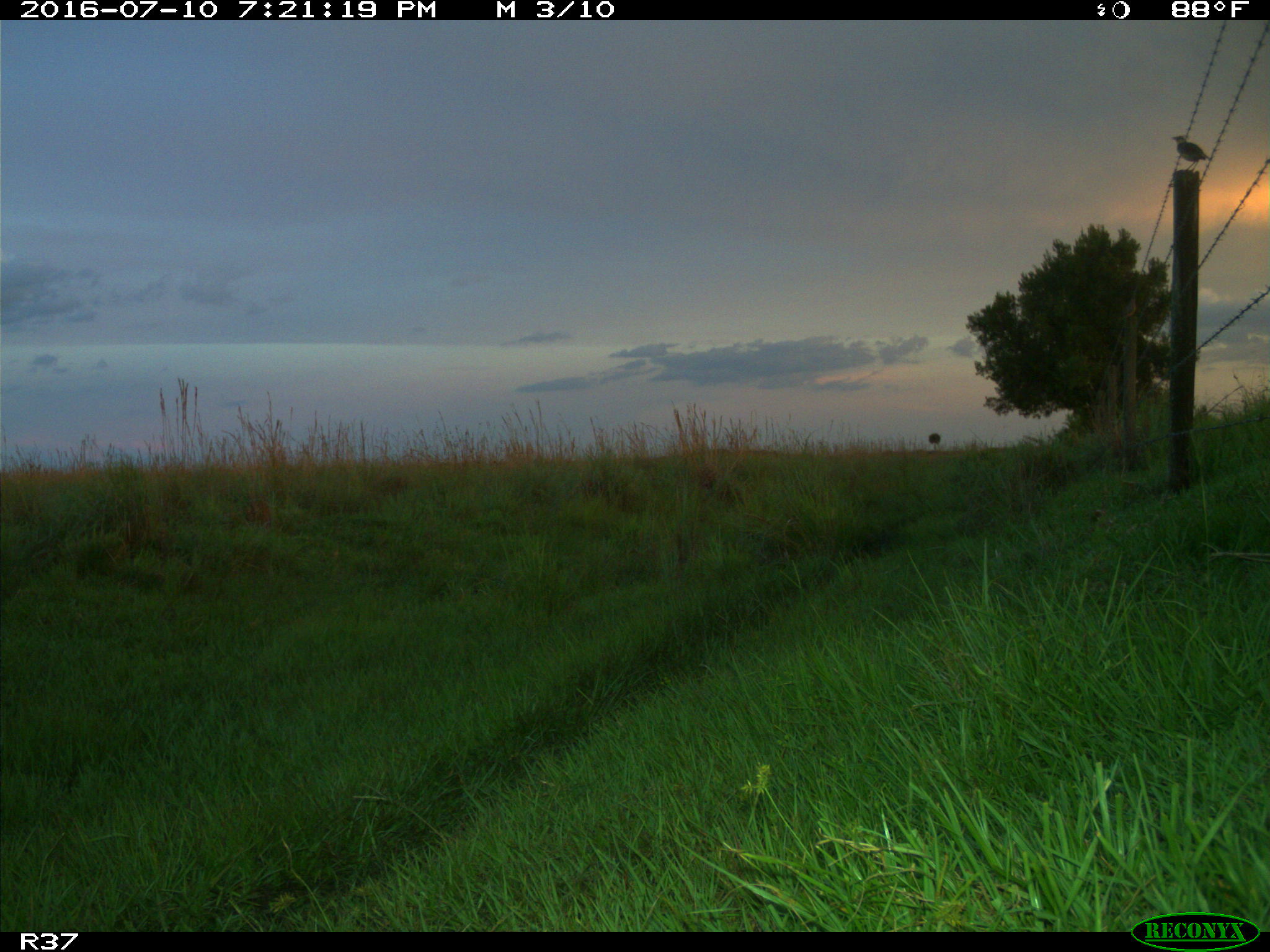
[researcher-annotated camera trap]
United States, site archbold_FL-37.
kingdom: Animalia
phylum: Chordata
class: Aves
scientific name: Aves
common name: birds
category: unidentified bird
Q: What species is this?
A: Unidentified bird (birds) (Aves).